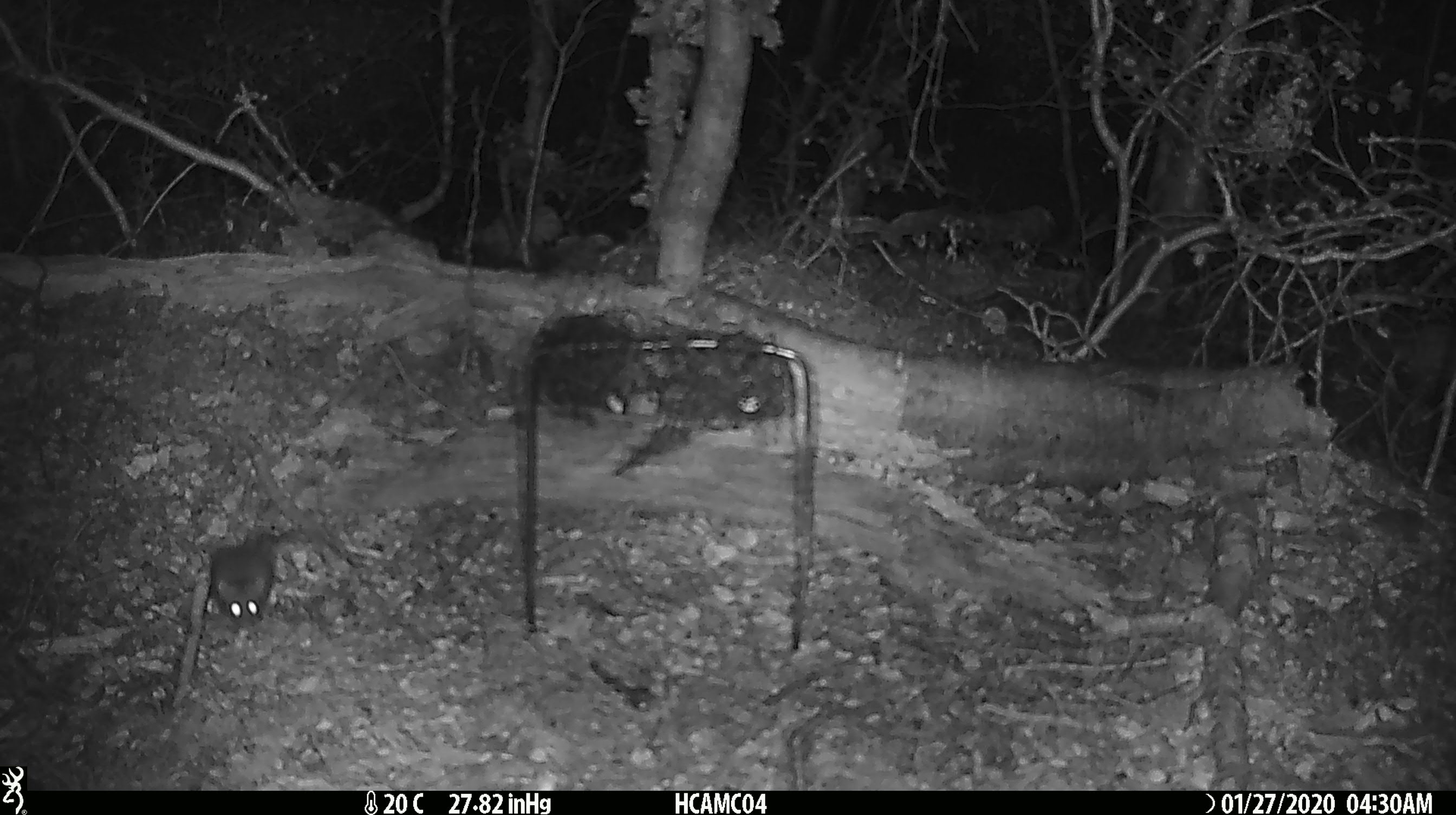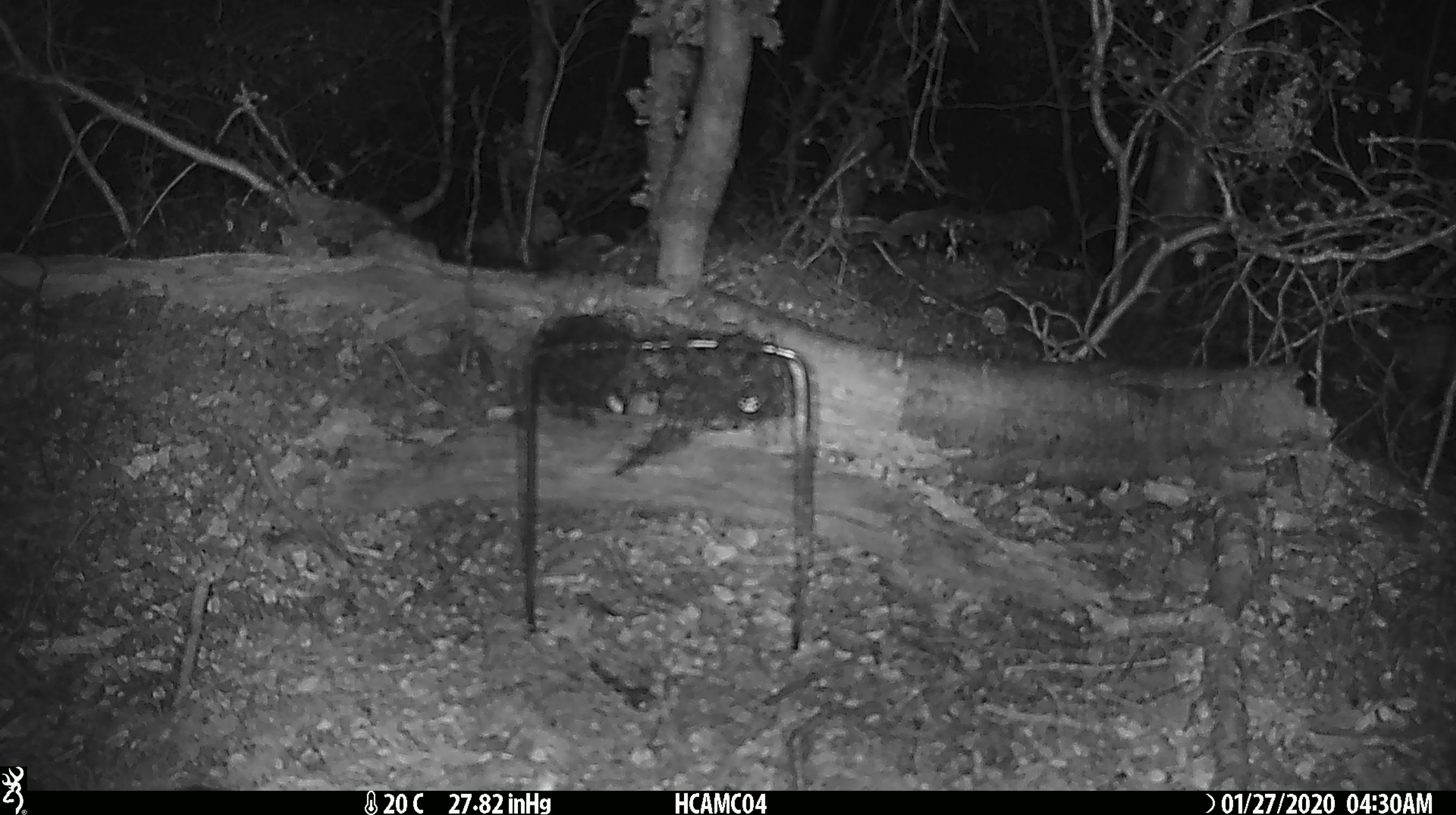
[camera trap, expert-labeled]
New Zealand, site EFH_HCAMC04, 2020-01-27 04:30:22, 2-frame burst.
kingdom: Animalia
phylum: Chordata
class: Mammalia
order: Rodentia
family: Muridae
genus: Mus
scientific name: Mus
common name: mouse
Mouse (Mus).